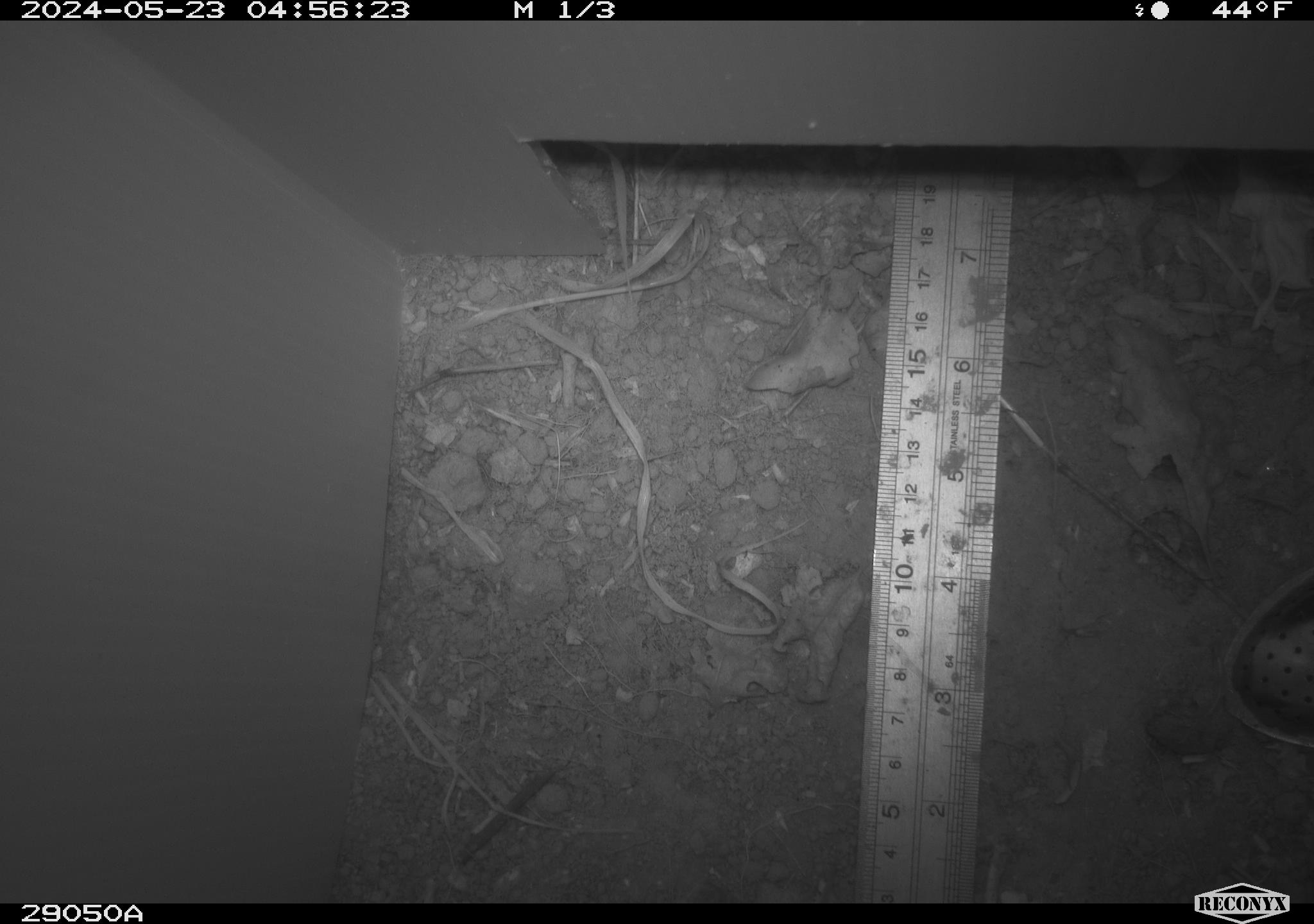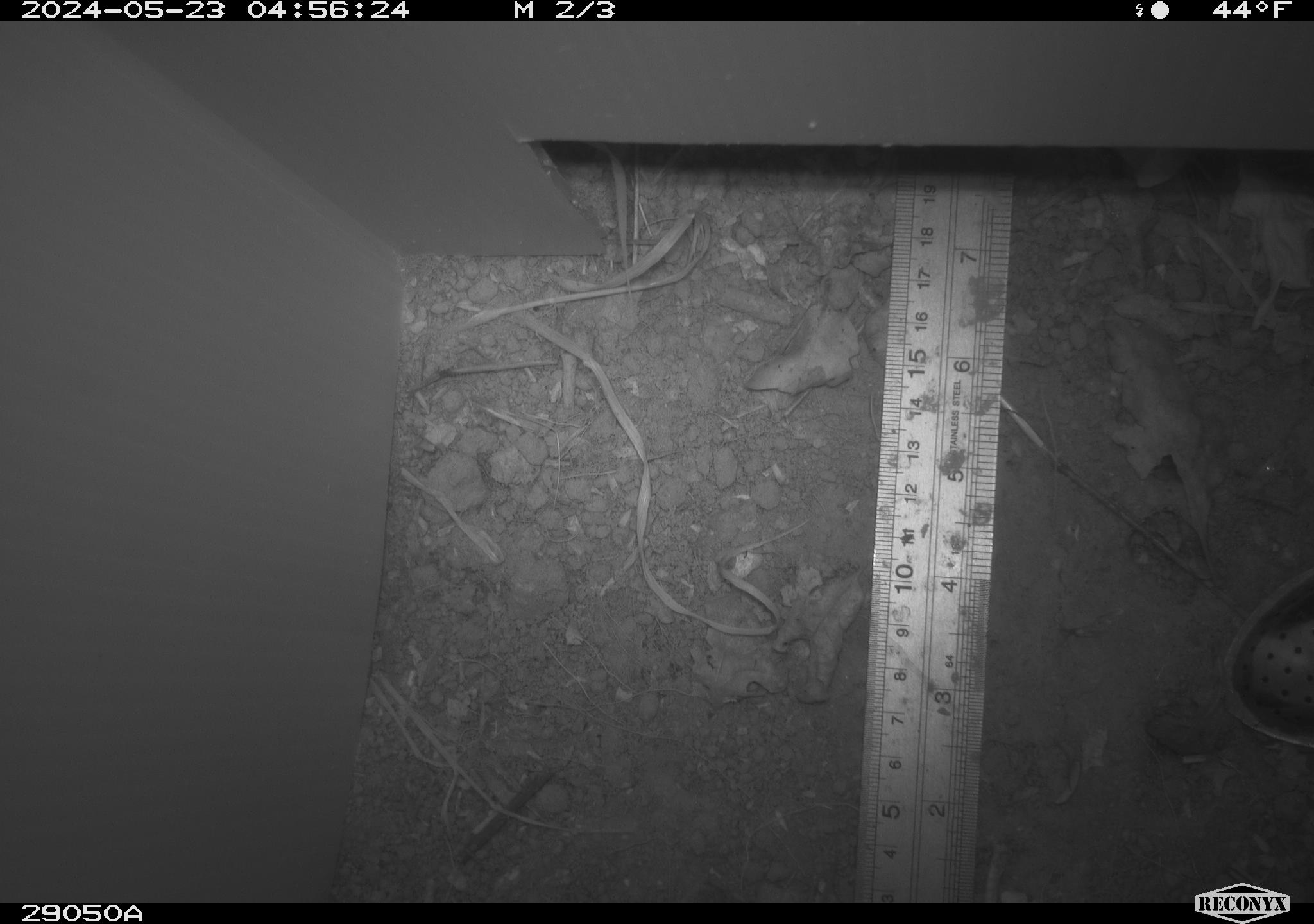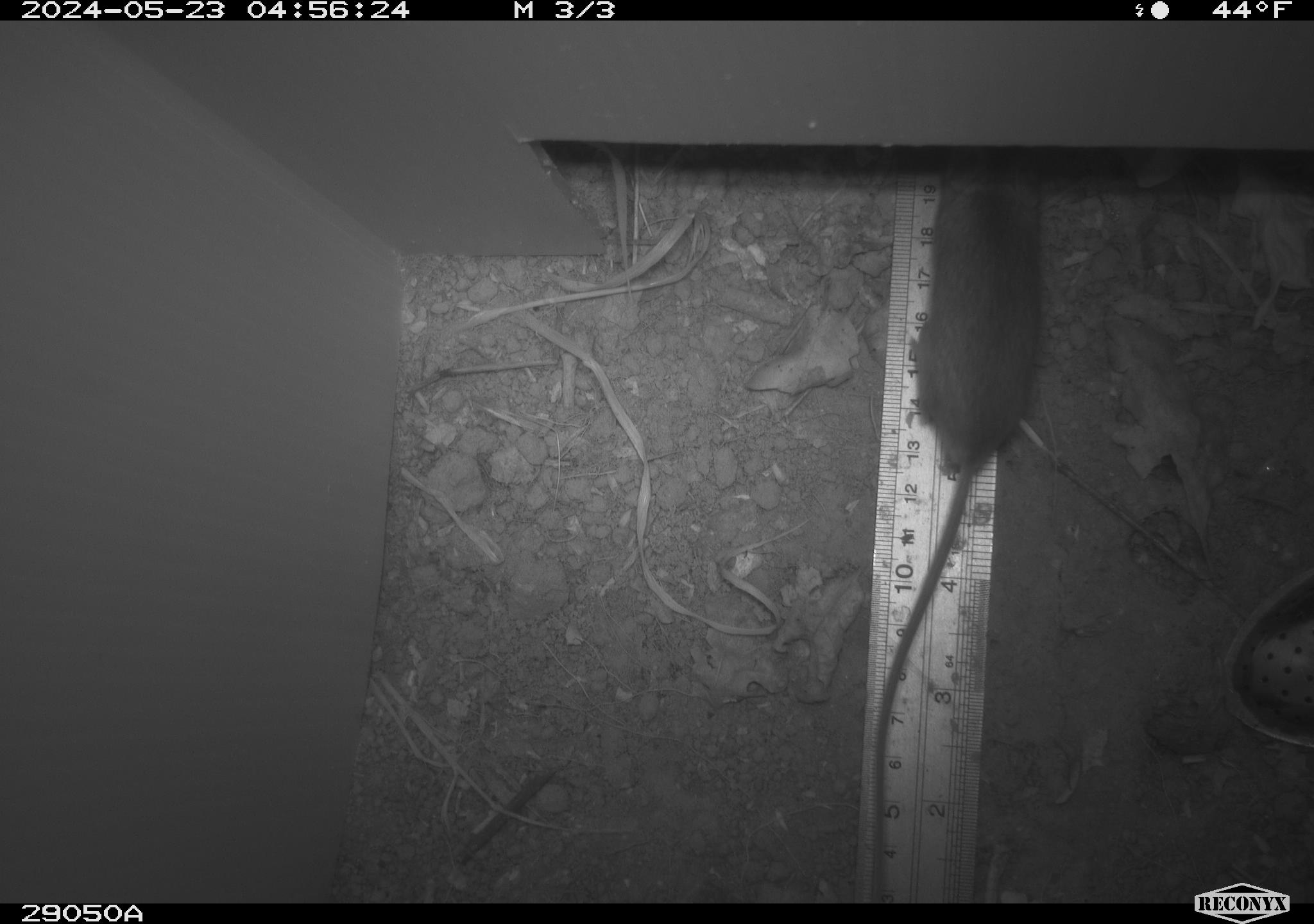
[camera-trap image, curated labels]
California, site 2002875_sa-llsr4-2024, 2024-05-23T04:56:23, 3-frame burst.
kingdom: Animalia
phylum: Chordata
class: Mammalia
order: Rodentia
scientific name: Rodentia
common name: mouse species